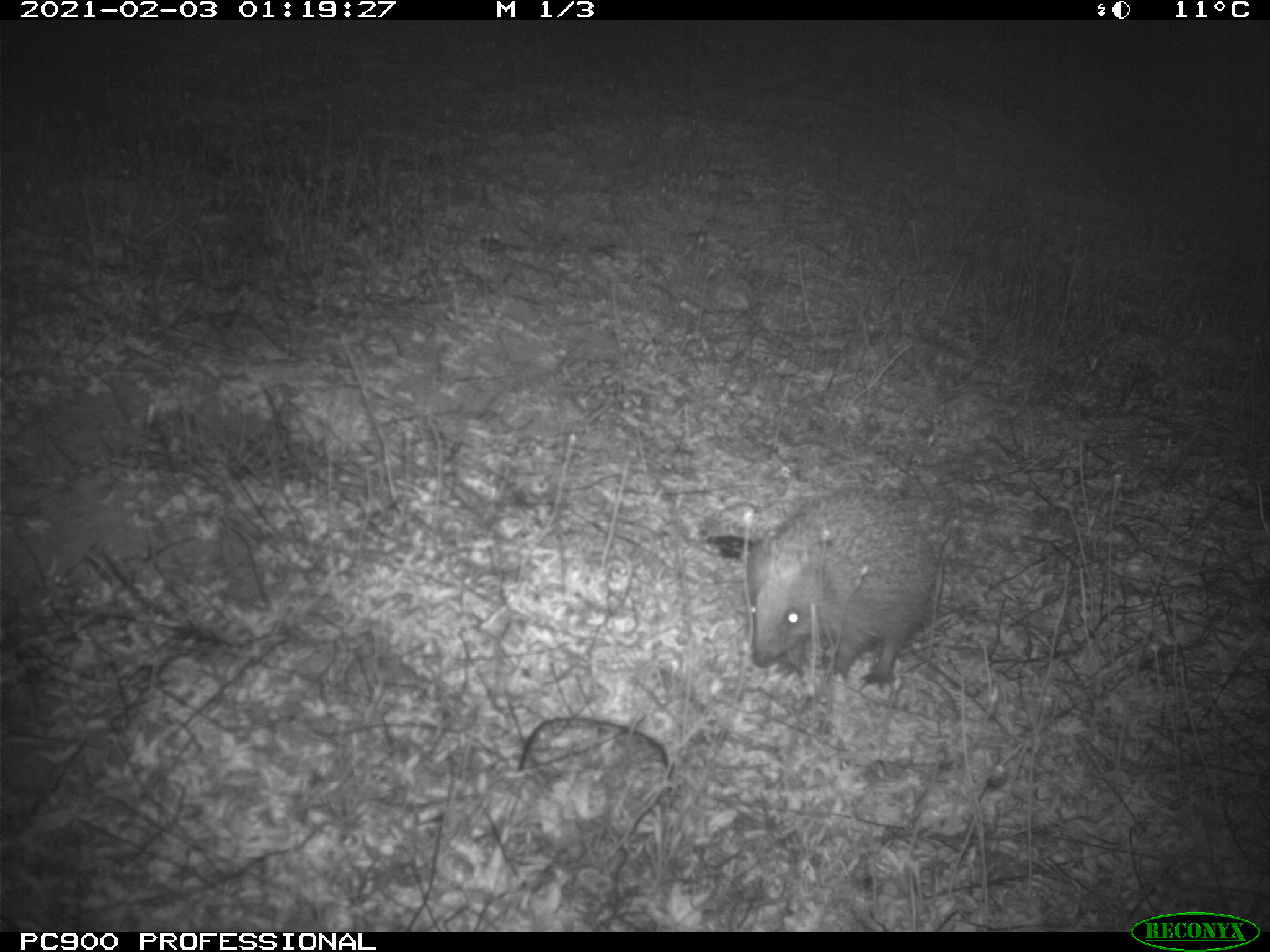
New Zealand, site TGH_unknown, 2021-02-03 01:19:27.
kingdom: Animalia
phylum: Chordata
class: Mammalia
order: Eulipotyphla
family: Erinaceidae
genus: Erinaceus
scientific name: Erinaceus europaeus europaeus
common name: european hedgehog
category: hedgehog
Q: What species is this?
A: Hedgehog (european hedgehog) (Erinaceus europaeus europaeus).